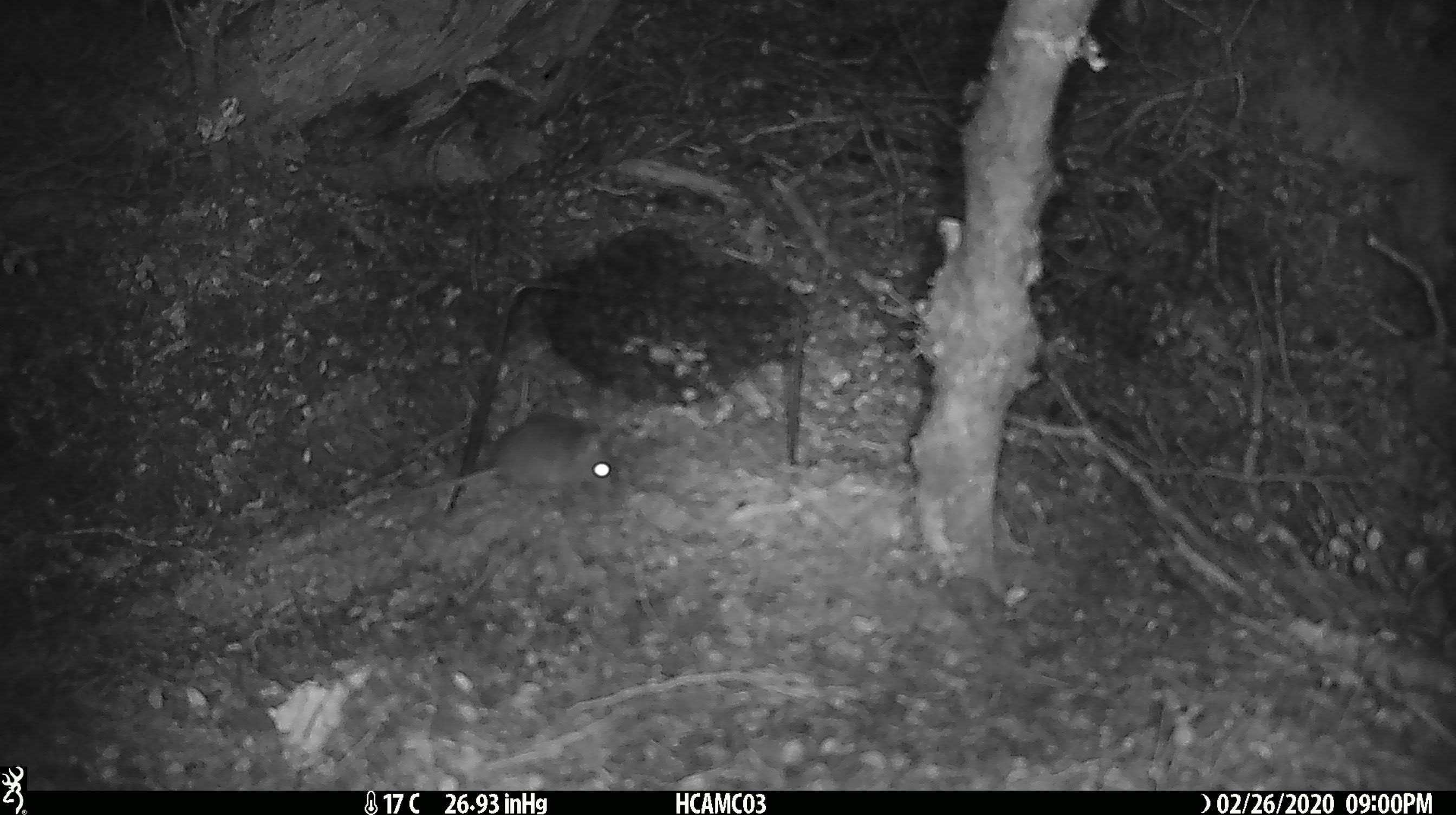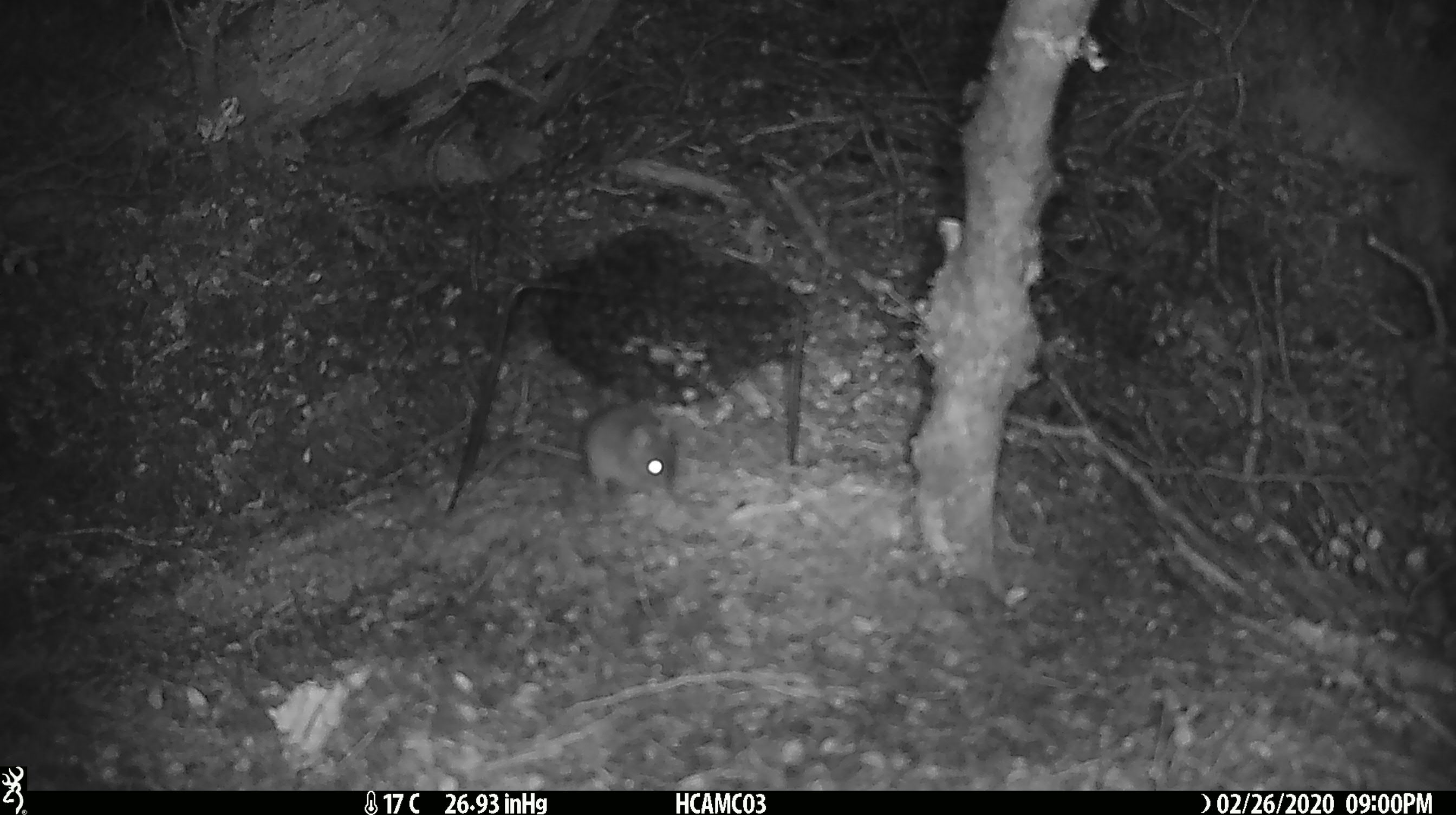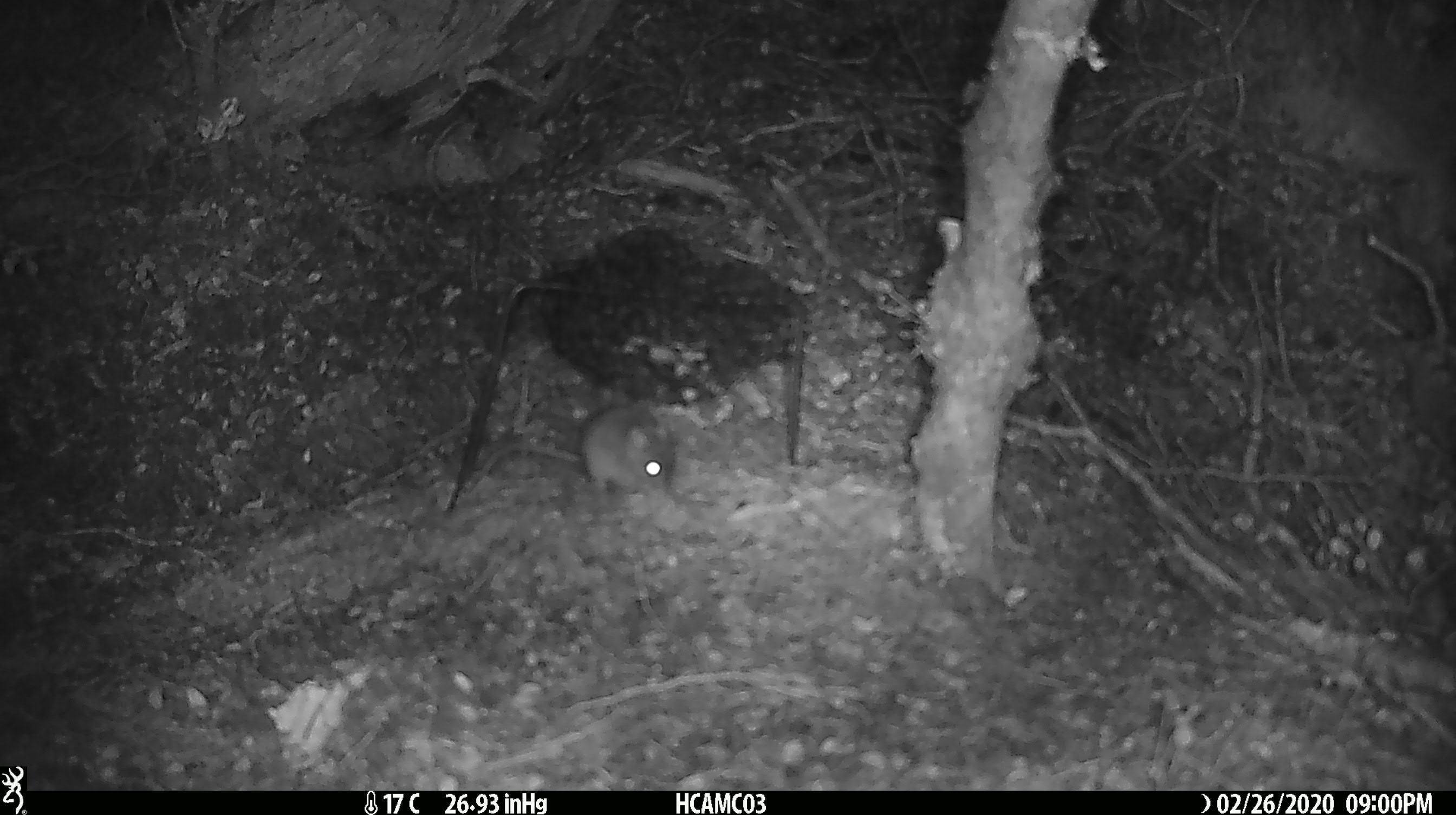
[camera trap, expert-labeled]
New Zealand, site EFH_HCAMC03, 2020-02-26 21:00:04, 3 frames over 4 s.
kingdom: Animalia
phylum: Chordata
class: Mammalia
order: Rodentia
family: Muridae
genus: Mus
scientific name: Mus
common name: mouse